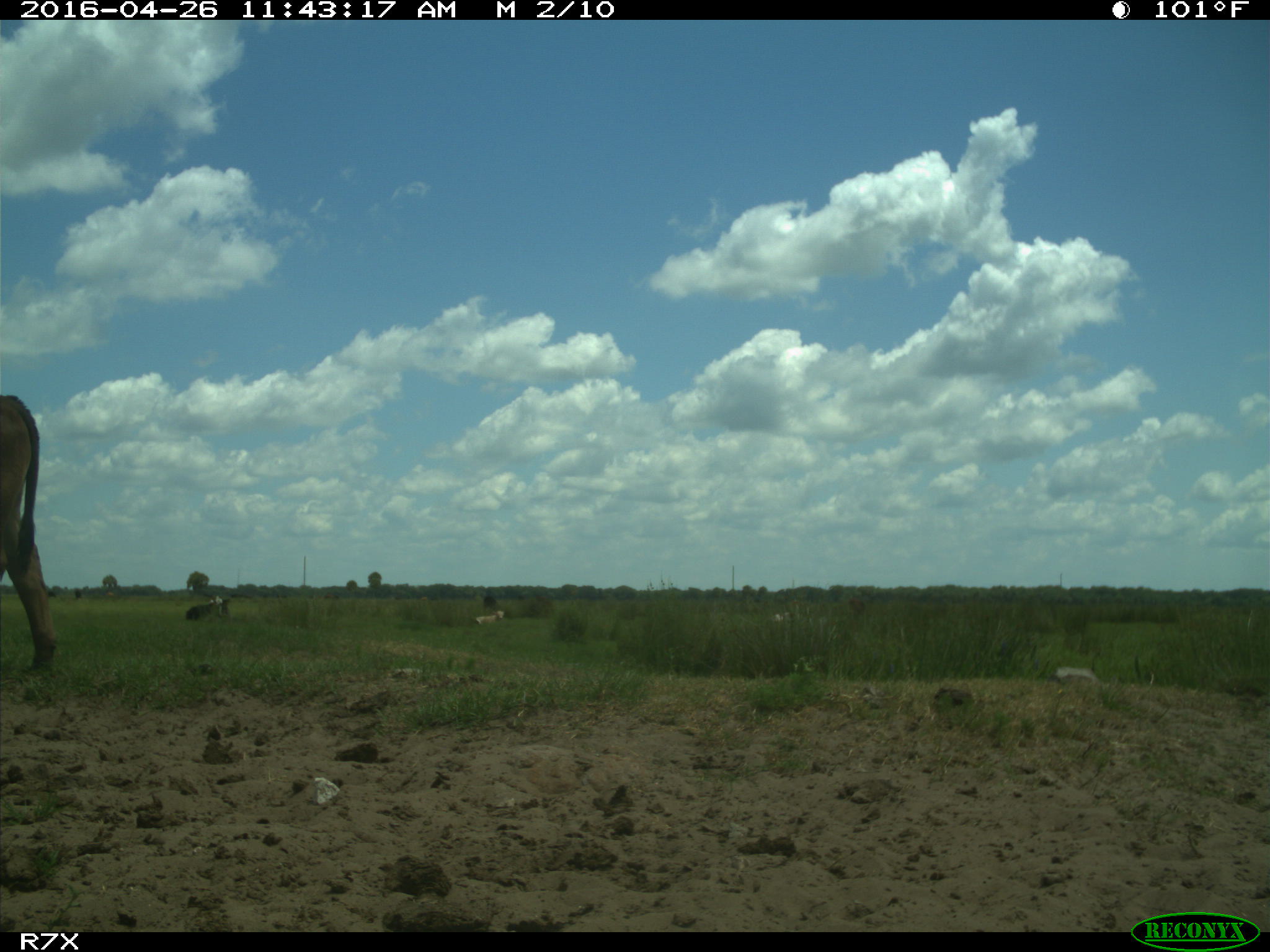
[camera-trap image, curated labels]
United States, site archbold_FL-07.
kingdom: Animalia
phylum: Chordata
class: Mammalia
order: Artiodactyla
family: Bovidae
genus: Bos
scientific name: Bos taurus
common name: domestic cow